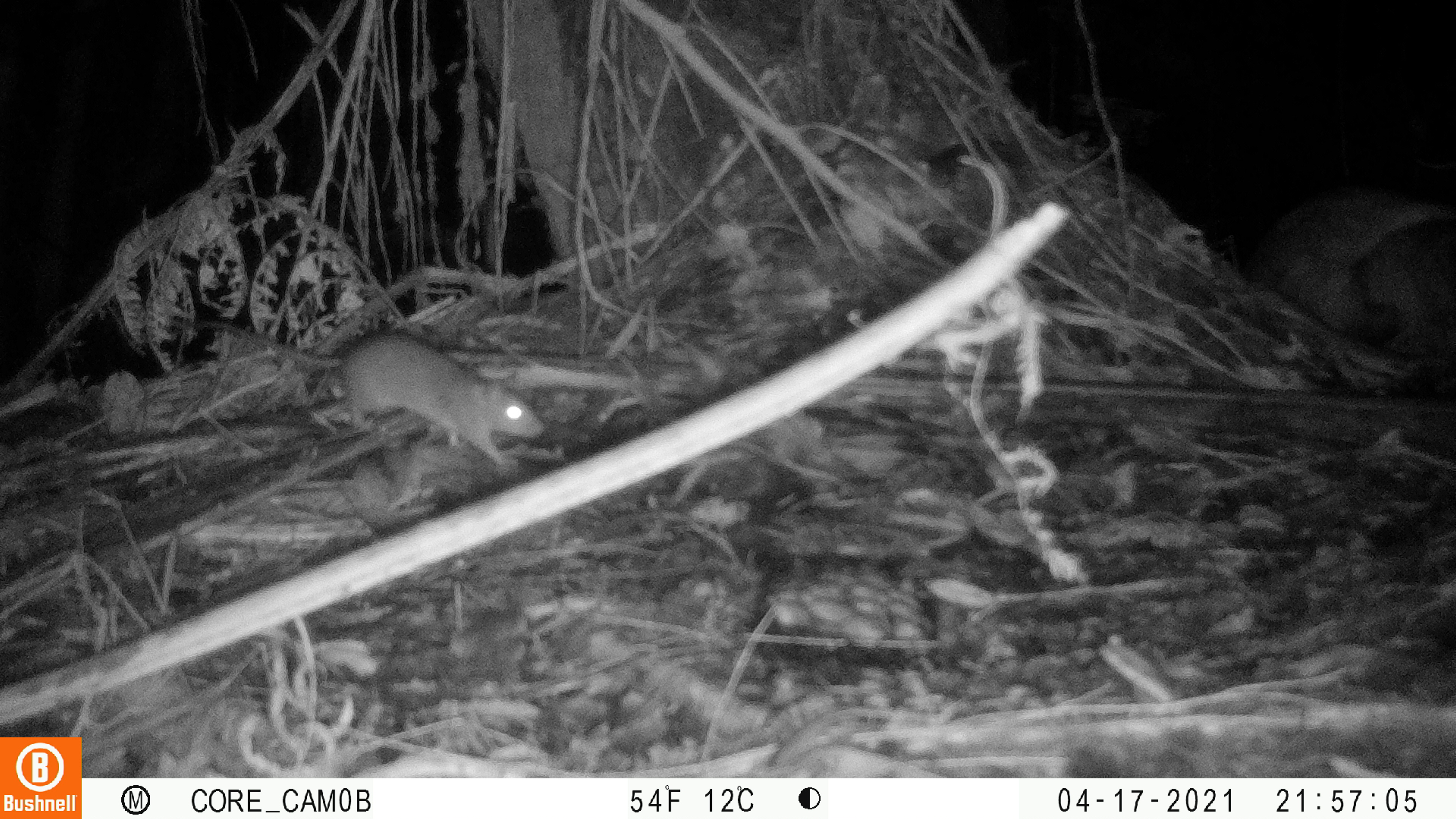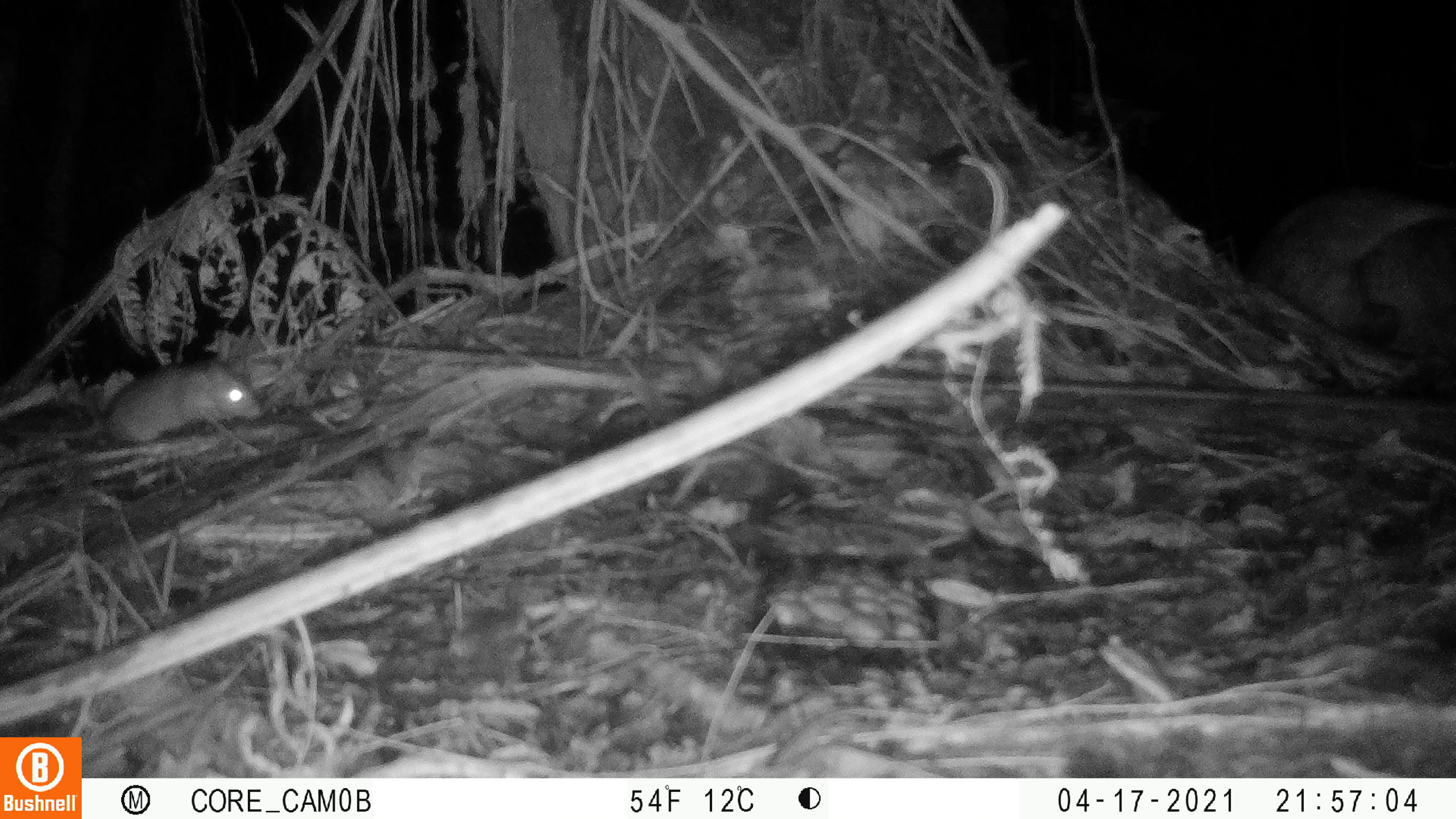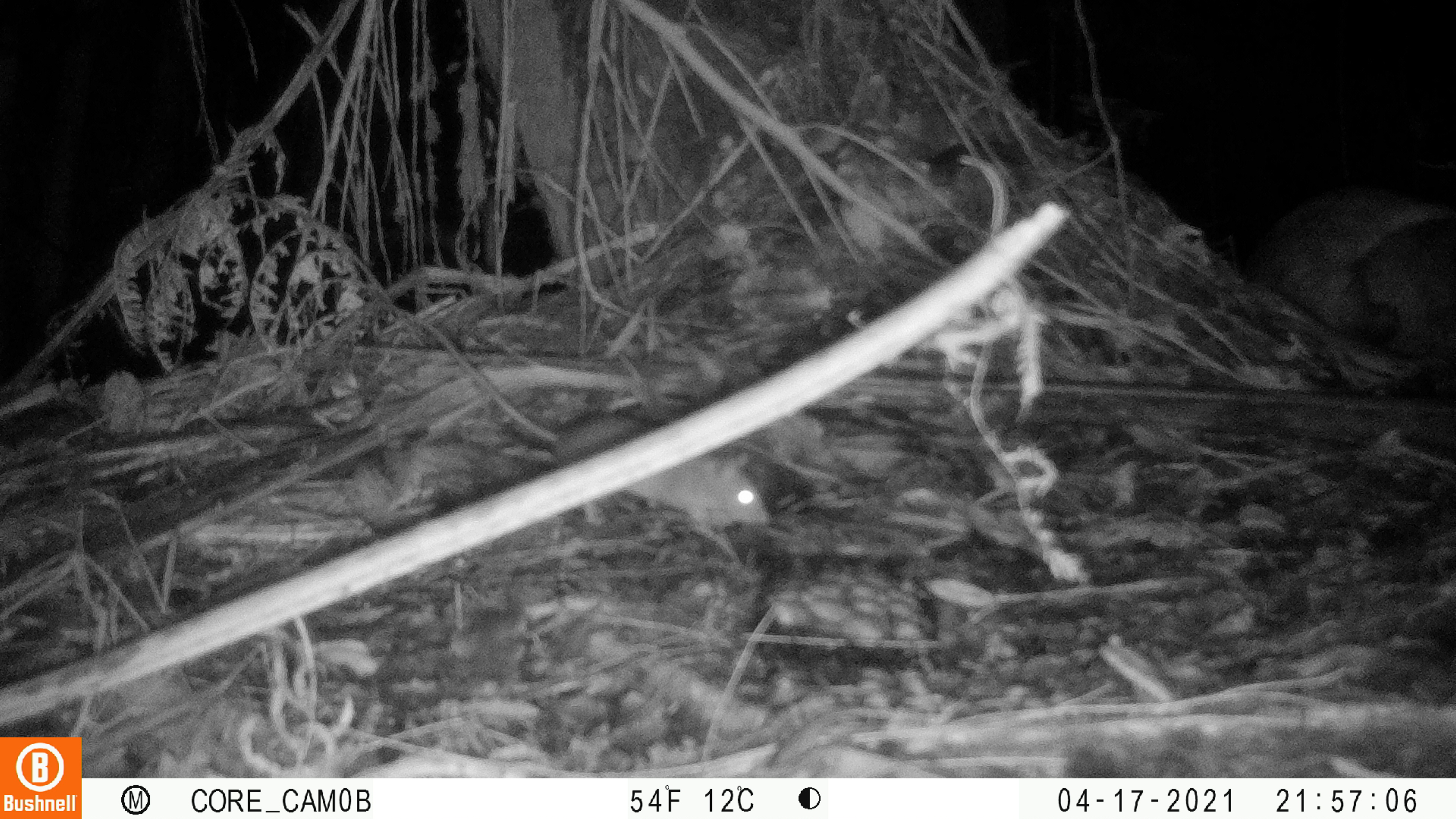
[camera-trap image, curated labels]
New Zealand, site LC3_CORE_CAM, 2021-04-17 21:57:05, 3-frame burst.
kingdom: Animalia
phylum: Chordata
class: Mammalia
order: Rodentia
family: Muridae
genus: Rattus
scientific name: Rattus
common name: rat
Rat (Rattus).